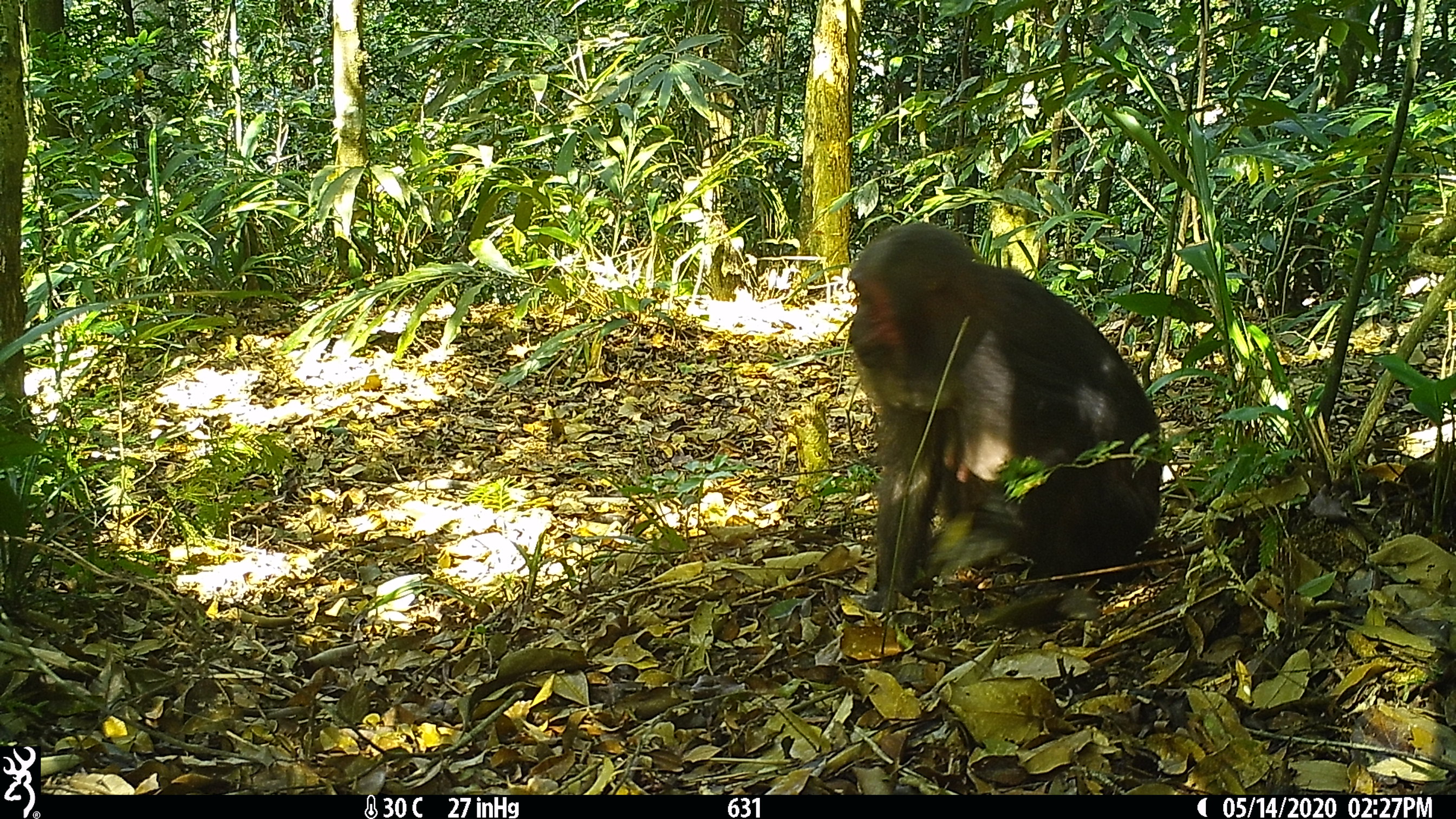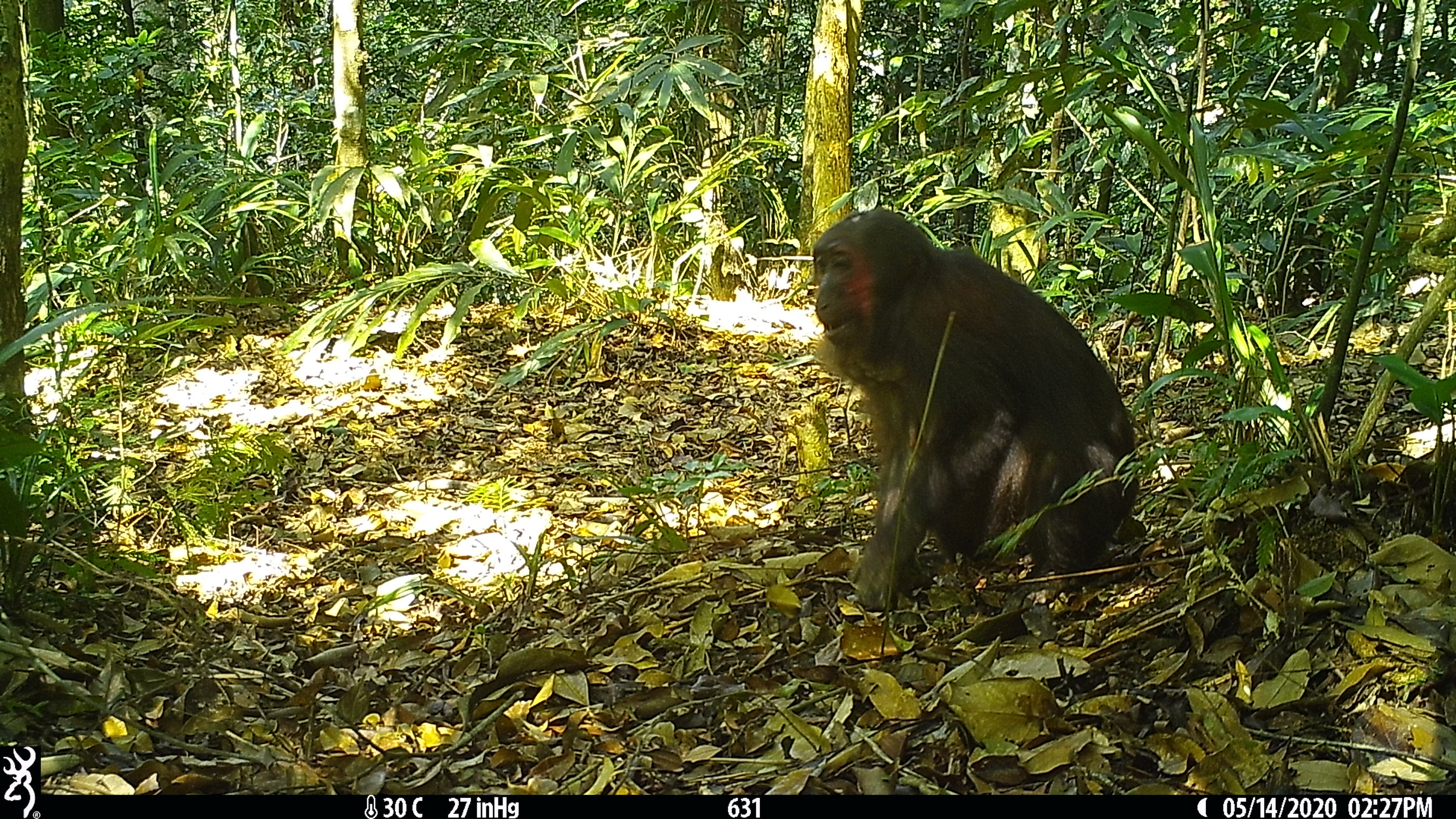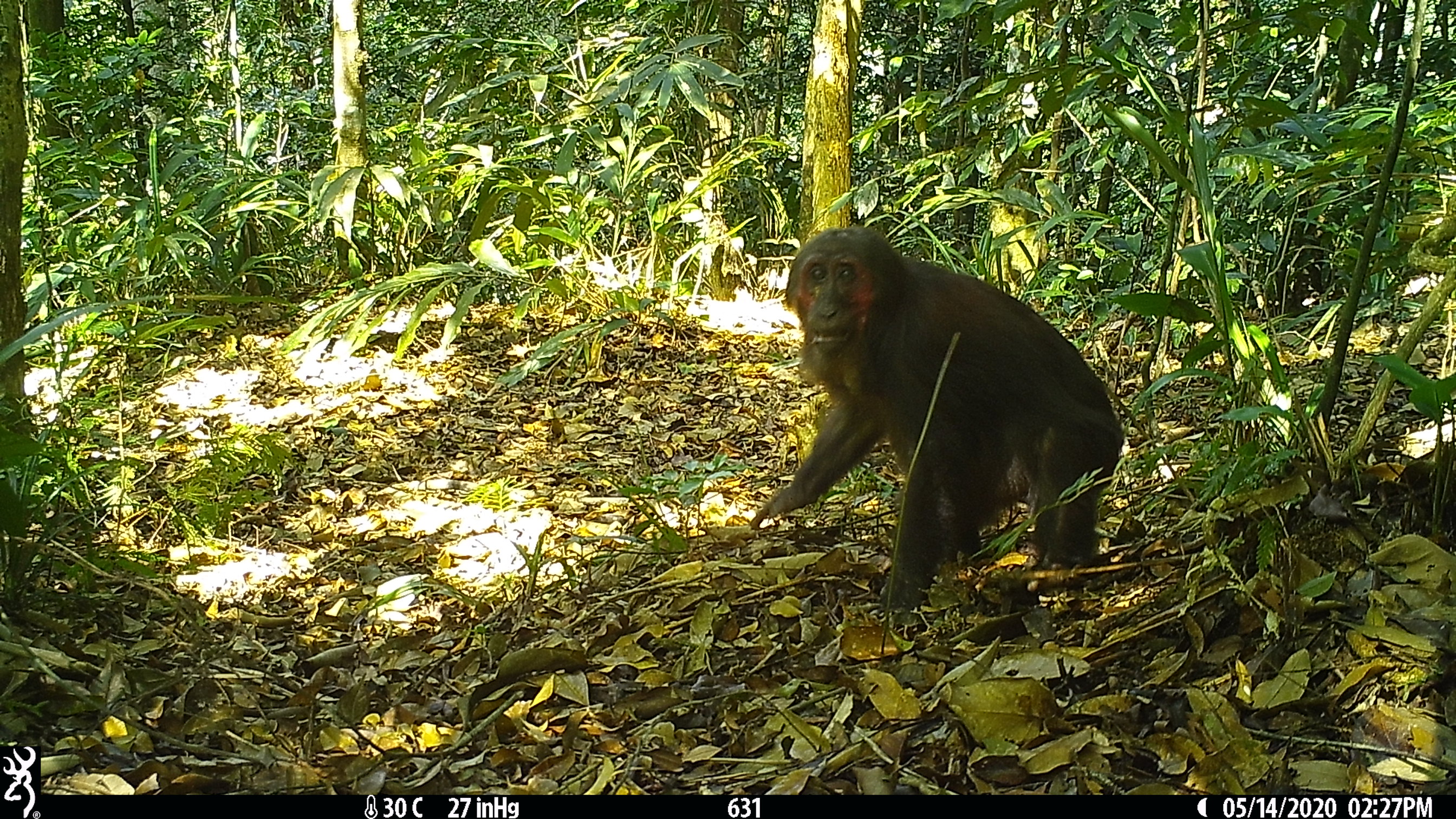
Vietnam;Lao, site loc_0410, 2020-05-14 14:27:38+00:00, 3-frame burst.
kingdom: Animalia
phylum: Chordata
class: Mammalia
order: Primates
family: Cercopithecidae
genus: Macaca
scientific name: Macaca arctoides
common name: stump-tailed macaque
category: stump tailed macaque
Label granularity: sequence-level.